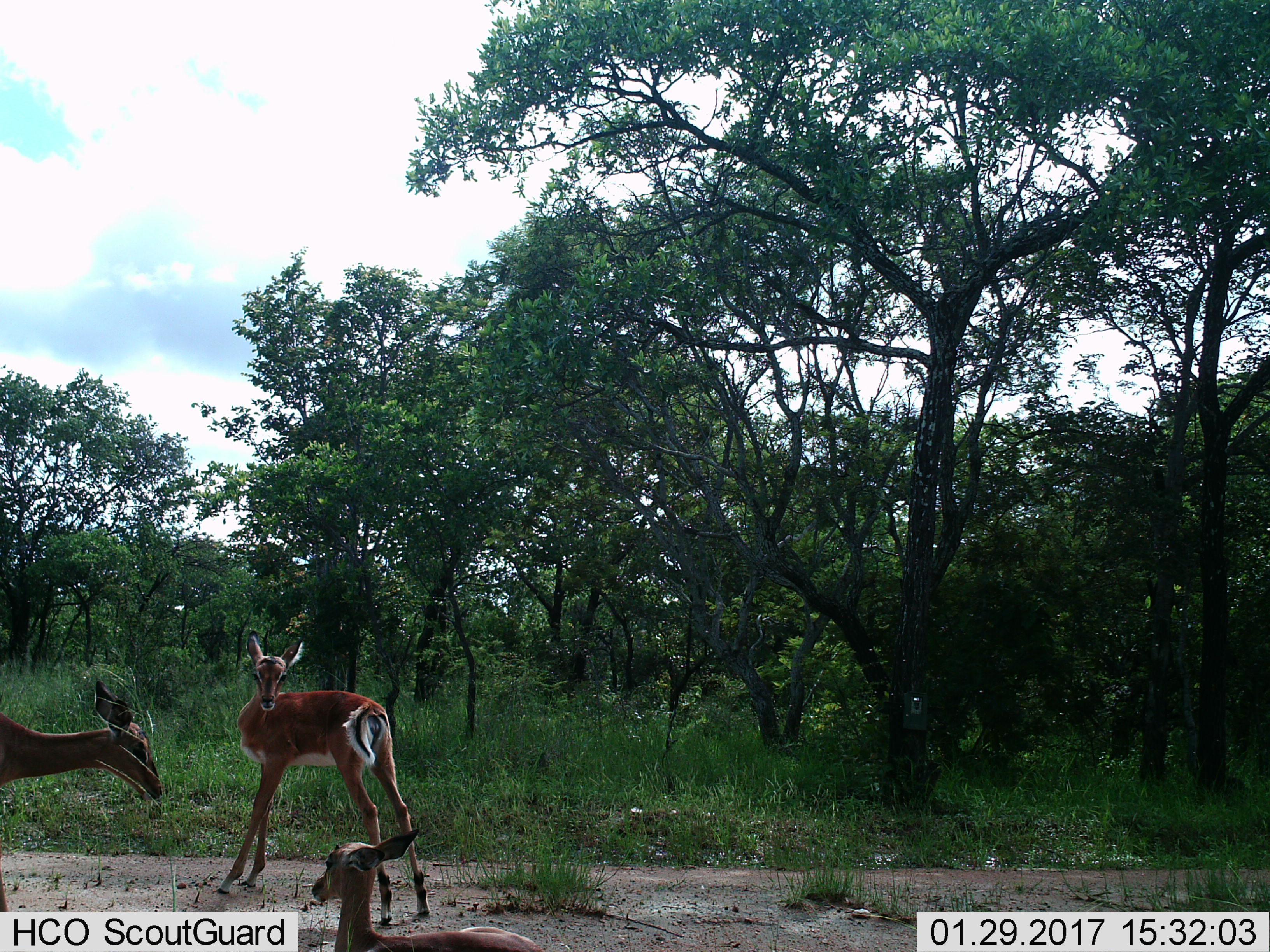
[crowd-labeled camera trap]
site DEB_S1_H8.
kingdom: Animalia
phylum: Chordata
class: Mammalia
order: Artiodactyla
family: Bovidae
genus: Aepyceros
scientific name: Aepyceros melampus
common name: impala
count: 3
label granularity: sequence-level